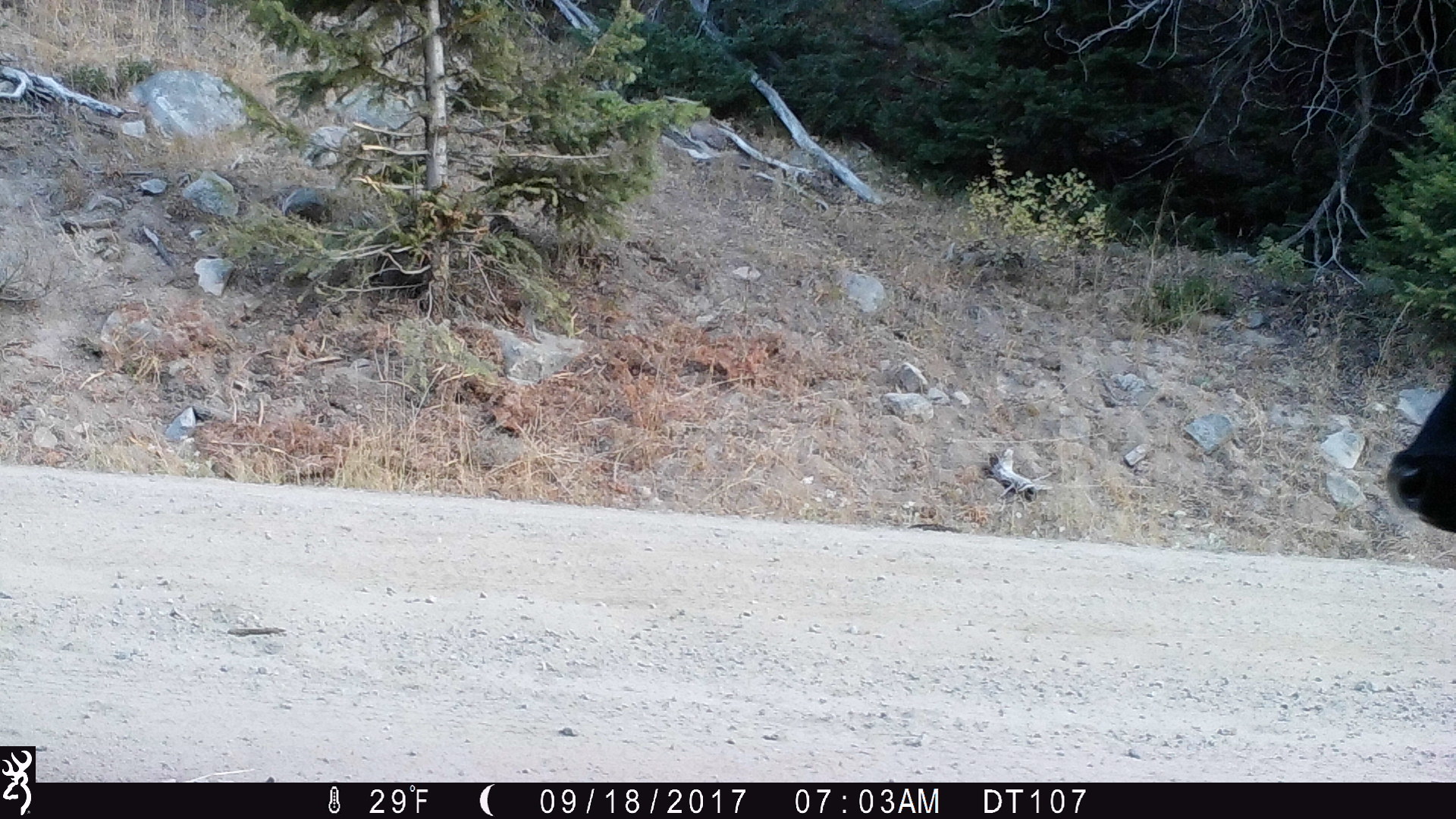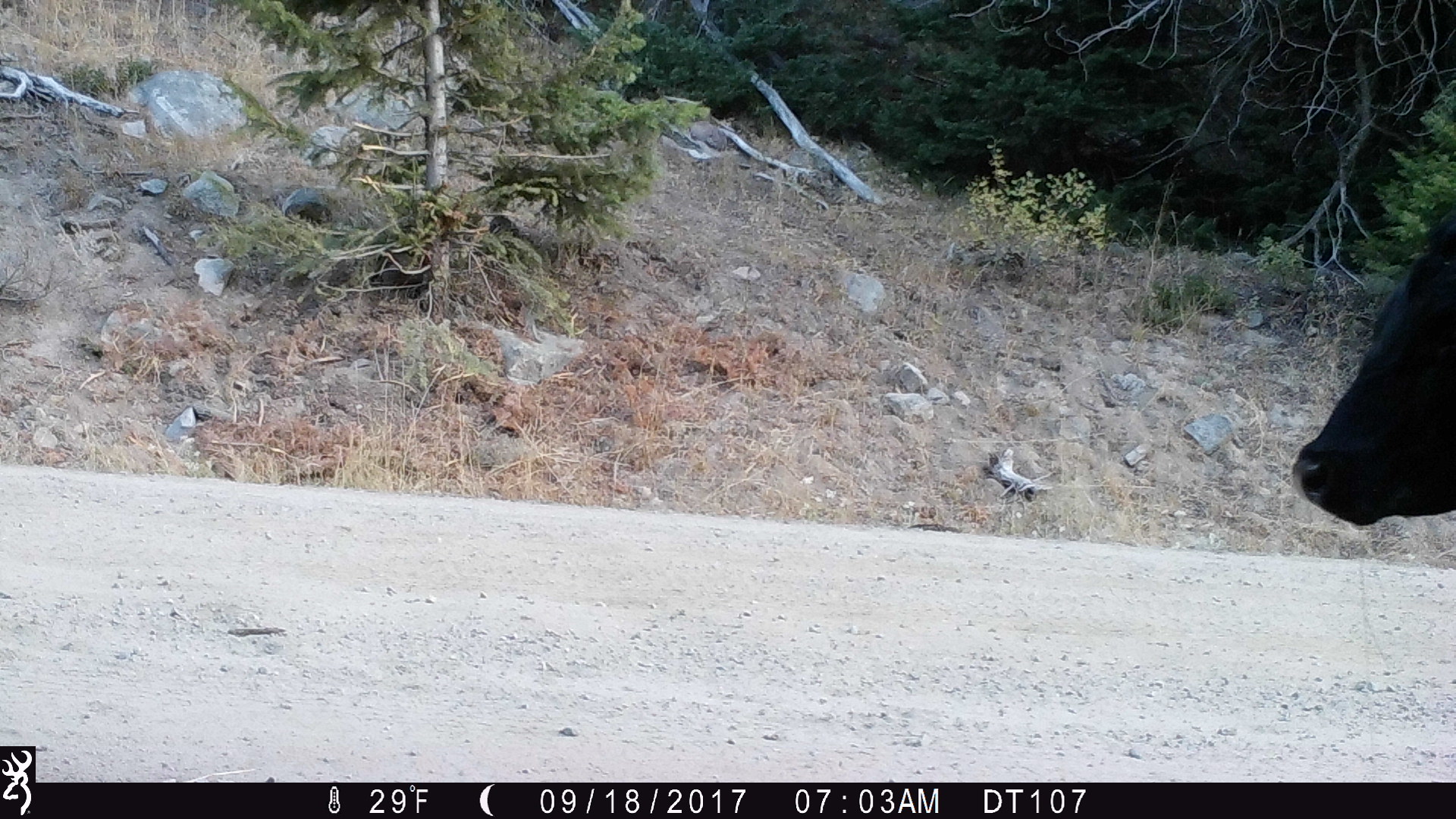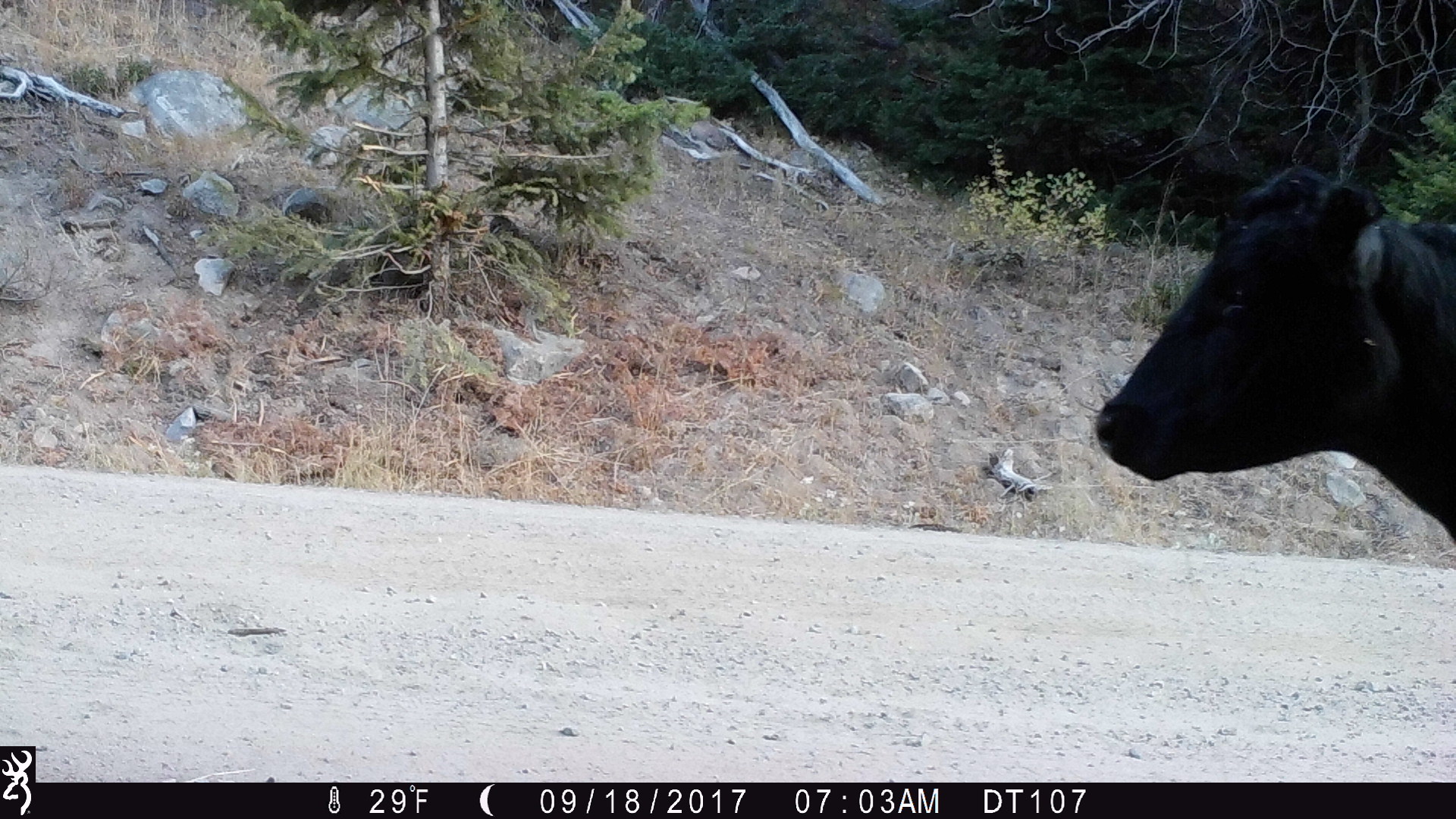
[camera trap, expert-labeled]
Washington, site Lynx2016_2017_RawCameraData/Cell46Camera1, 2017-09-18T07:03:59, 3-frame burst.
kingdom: Animalia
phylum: Chordata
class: Mammalia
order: Artiodactyla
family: Bovidae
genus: Bos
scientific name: Bos taurus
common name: domestic cattle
Domestic cattle (Bos taurus). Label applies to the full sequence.